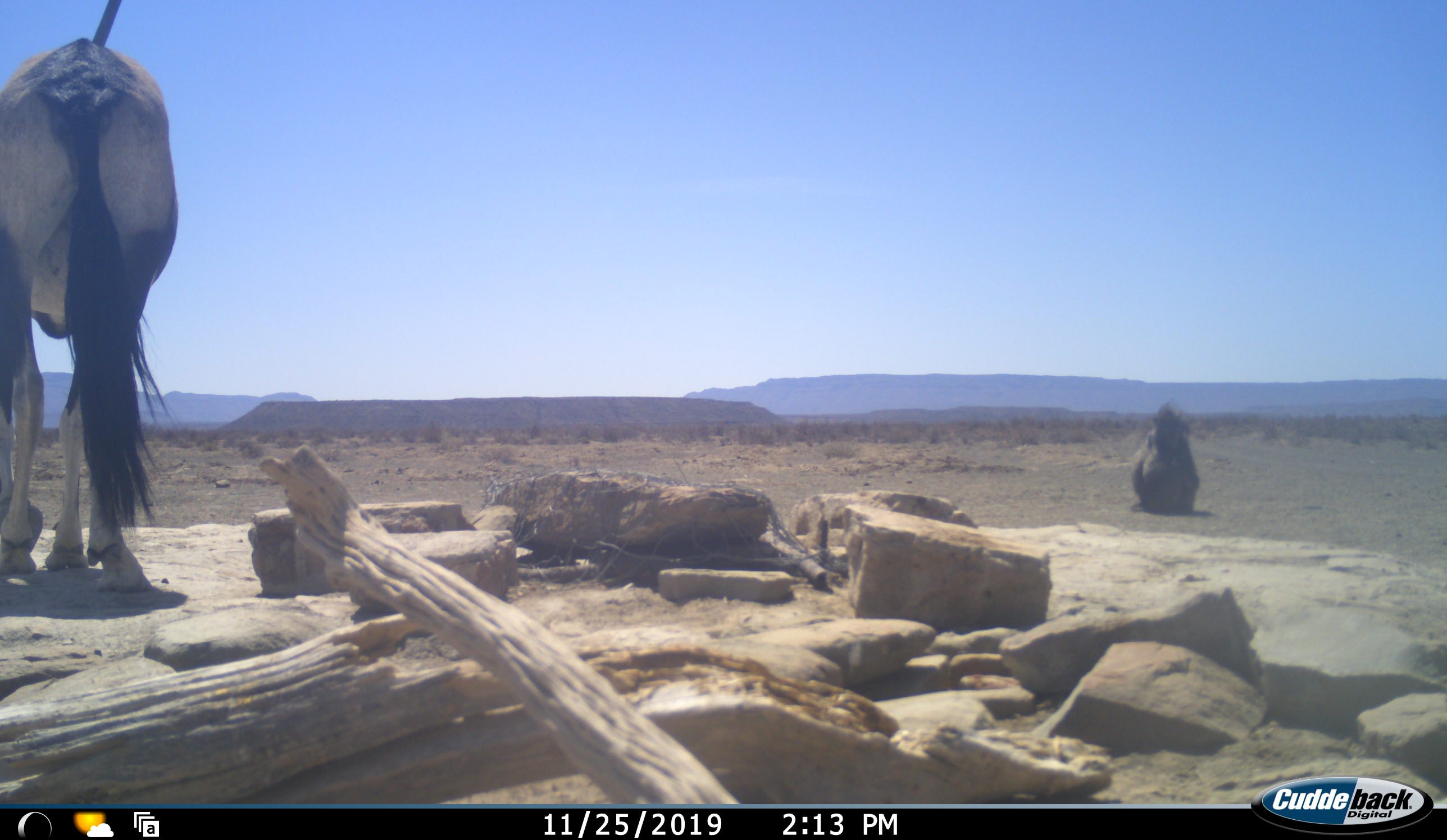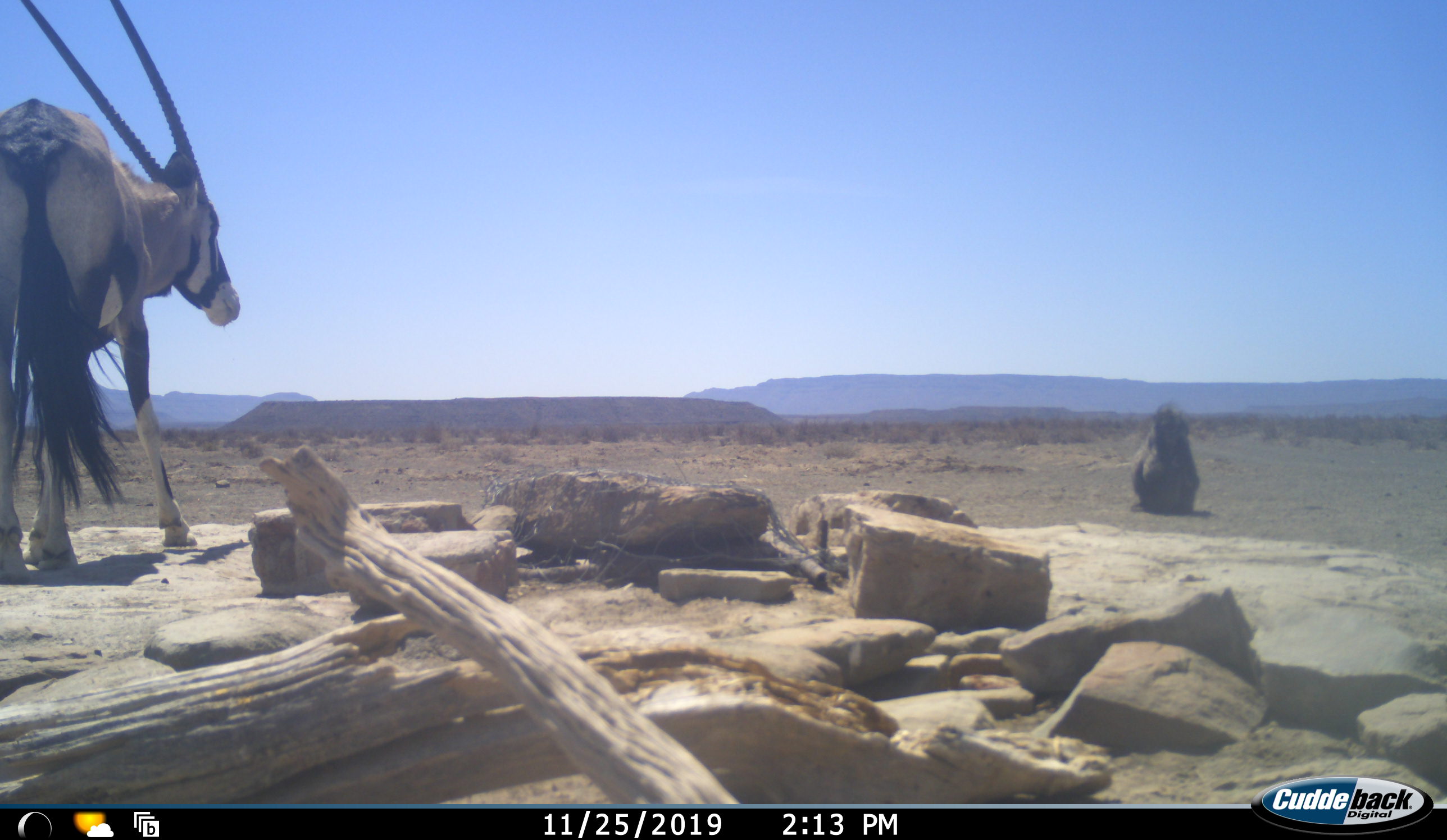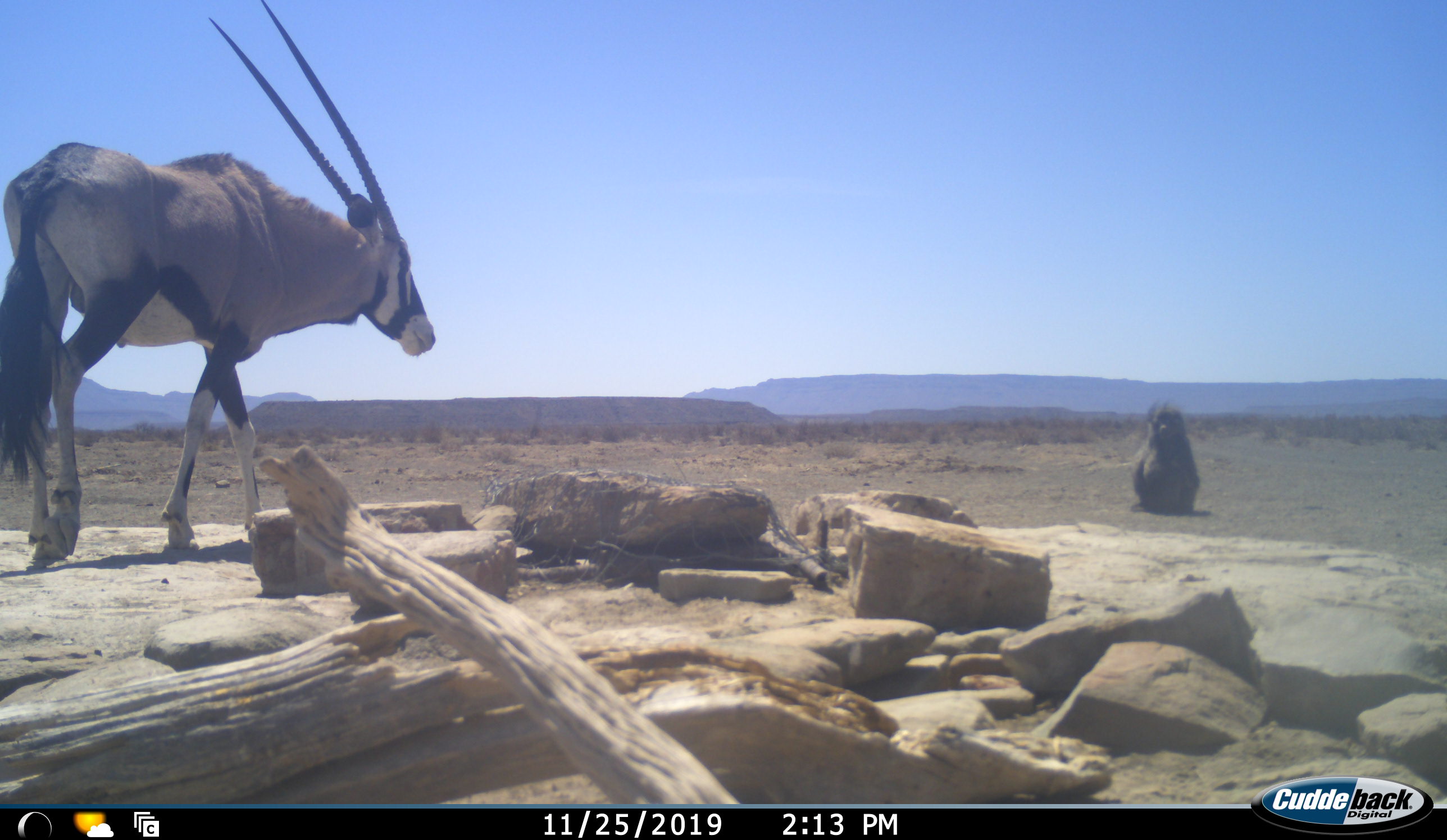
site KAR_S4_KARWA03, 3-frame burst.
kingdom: Animalia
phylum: Chordata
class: Mammalia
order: Primates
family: Cercopithecidae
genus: Papio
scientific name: Papio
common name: baboon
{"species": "baboon (Papio)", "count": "1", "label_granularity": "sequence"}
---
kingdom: Animalia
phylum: Chordata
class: Mammalia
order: Artiodactyla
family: Bovidae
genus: Oryx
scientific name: Oryx gazella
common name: gemsbok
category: oryx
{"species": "oryx (gemsbok) (Oryx gazella)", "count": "1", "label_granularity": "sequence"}